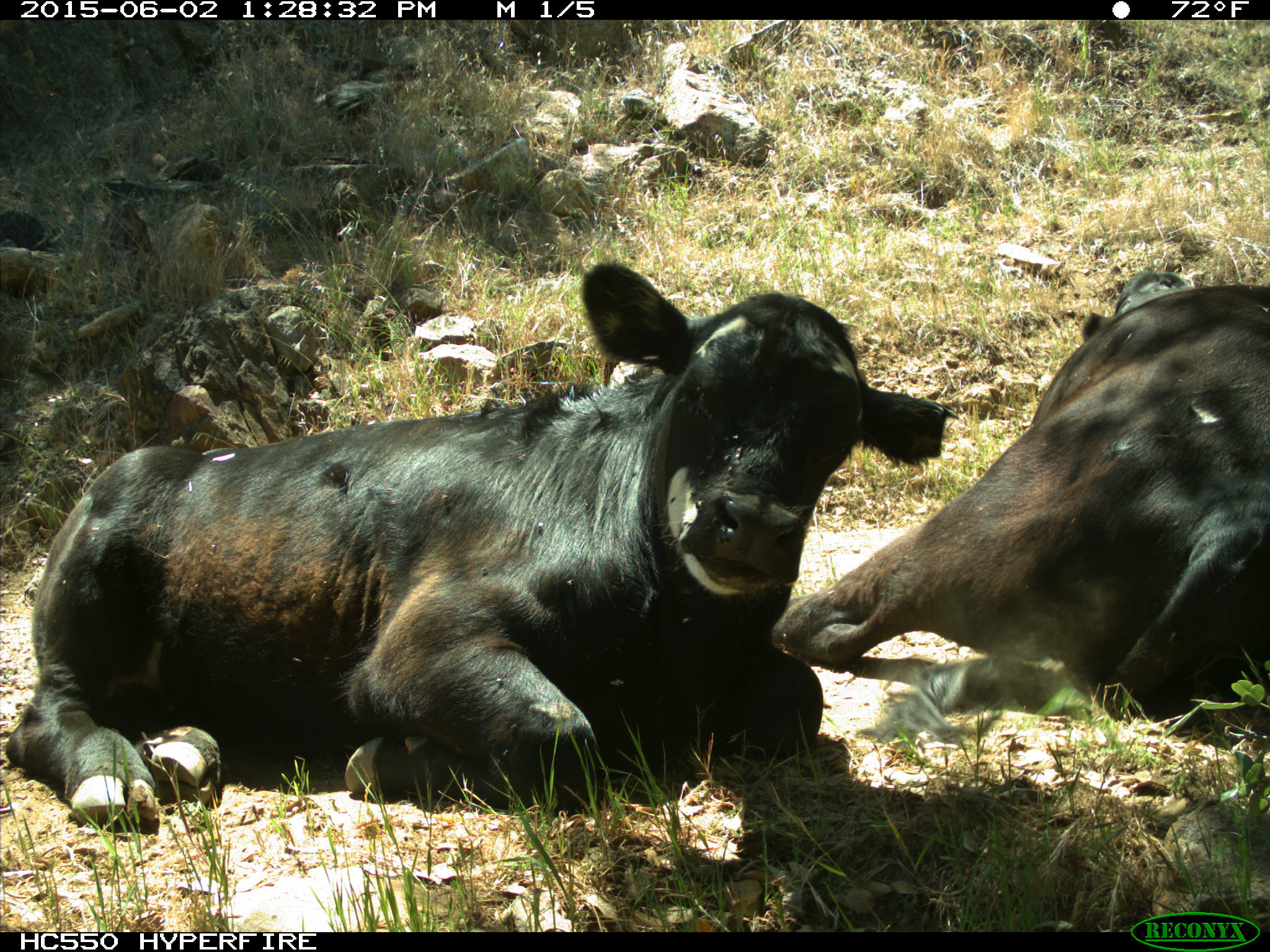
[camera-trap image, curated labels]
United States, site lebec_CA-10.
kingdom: Animalia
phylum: Chordata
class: Mammalia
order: Artiodactyla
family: Bovidae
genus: Bos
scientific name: Bos taurus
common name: domestic cow